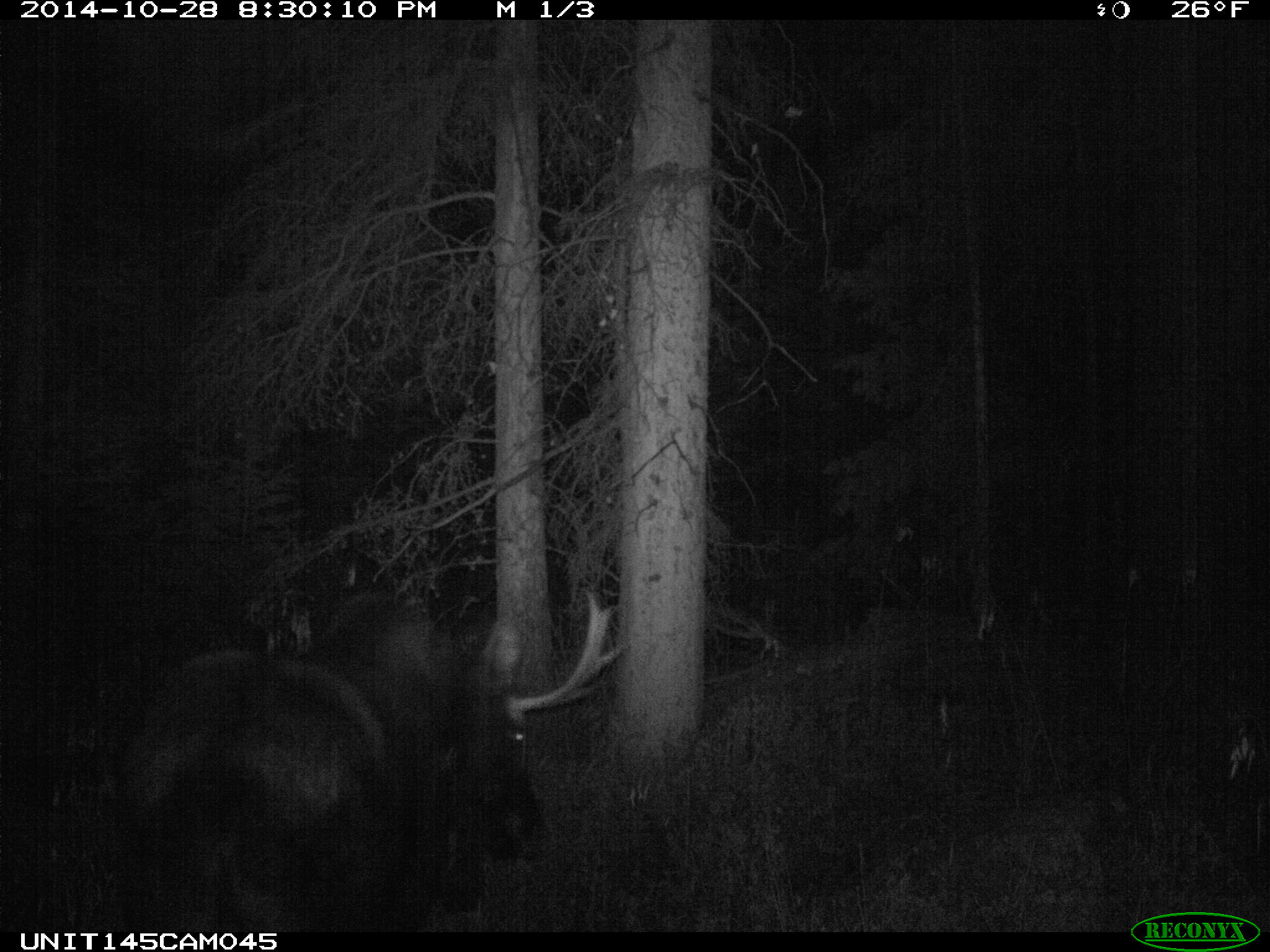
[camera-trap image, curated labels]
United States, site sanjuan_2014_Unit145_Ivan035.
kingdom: Animalia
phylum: Chordata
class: Mammalia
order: Artiodactyla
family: Cervidae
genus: Alces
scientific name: Alces alces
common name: moose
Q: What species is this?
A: Alces alces (moose).